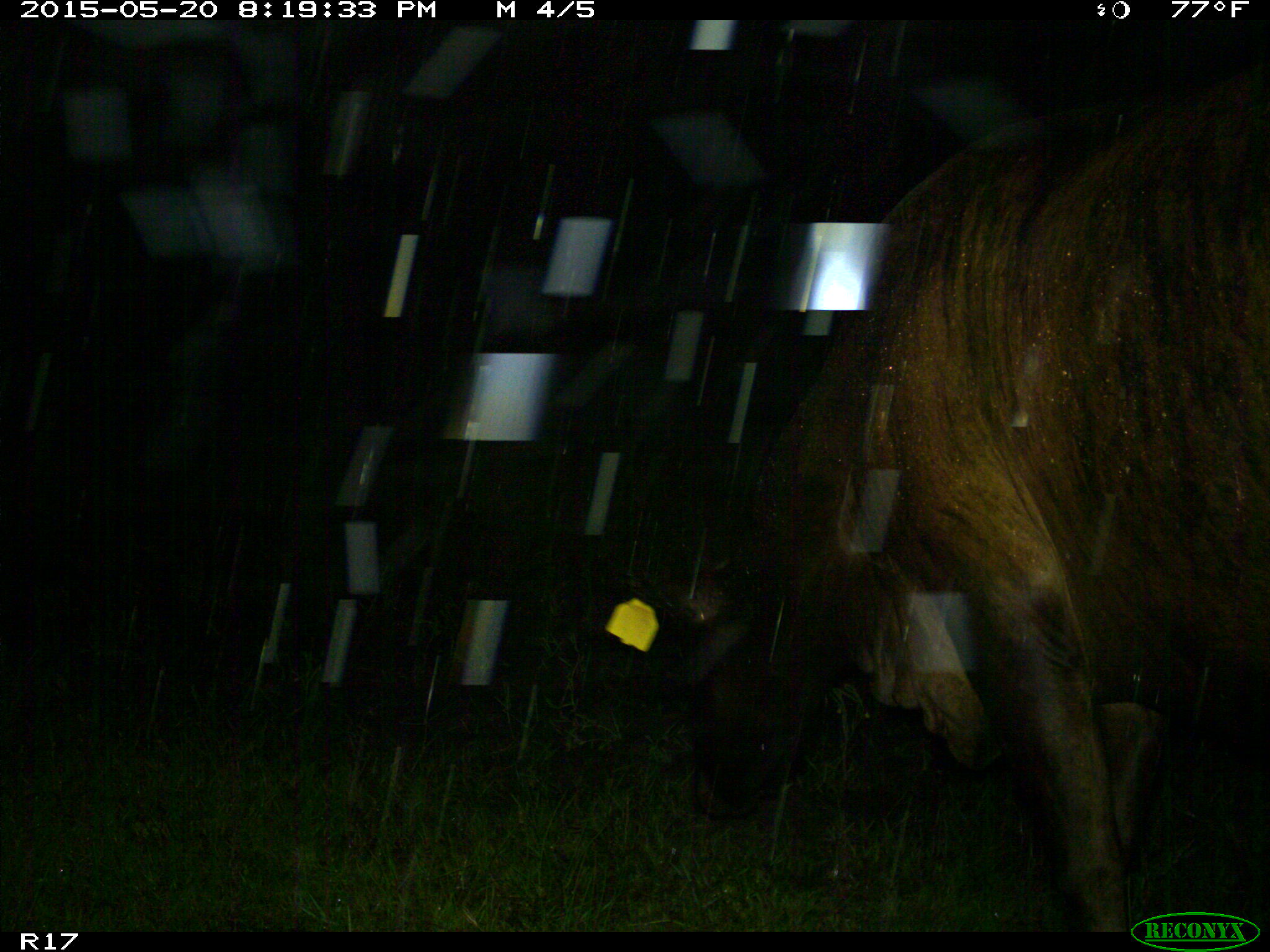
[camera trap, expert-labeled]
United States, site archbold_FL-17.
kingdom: Animalia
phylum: Chordata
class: Mammalia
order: Artiodactyla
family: Bovidae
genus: Bos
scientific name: Bos taurus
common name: domestic cow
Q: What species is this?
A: Bos taurus (domestic cow).